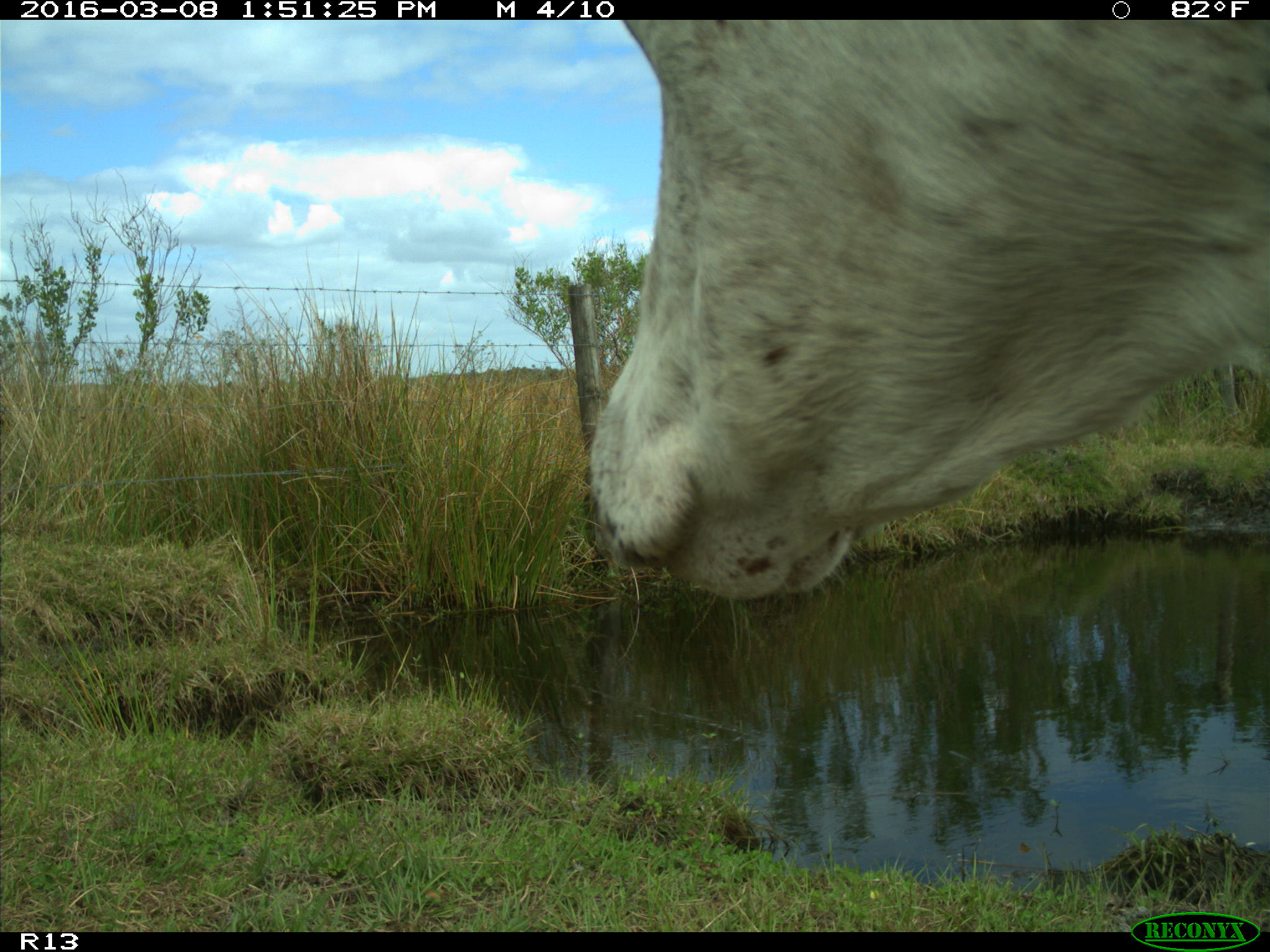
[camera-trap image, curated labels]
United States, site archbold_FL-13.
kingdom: Animalia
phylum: Chordata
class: Mammalia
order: Artiodactyla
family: Bovidae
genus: Bos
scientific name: Bos taurus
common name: domestic cow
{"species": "Bos taurus (domestic cow)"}